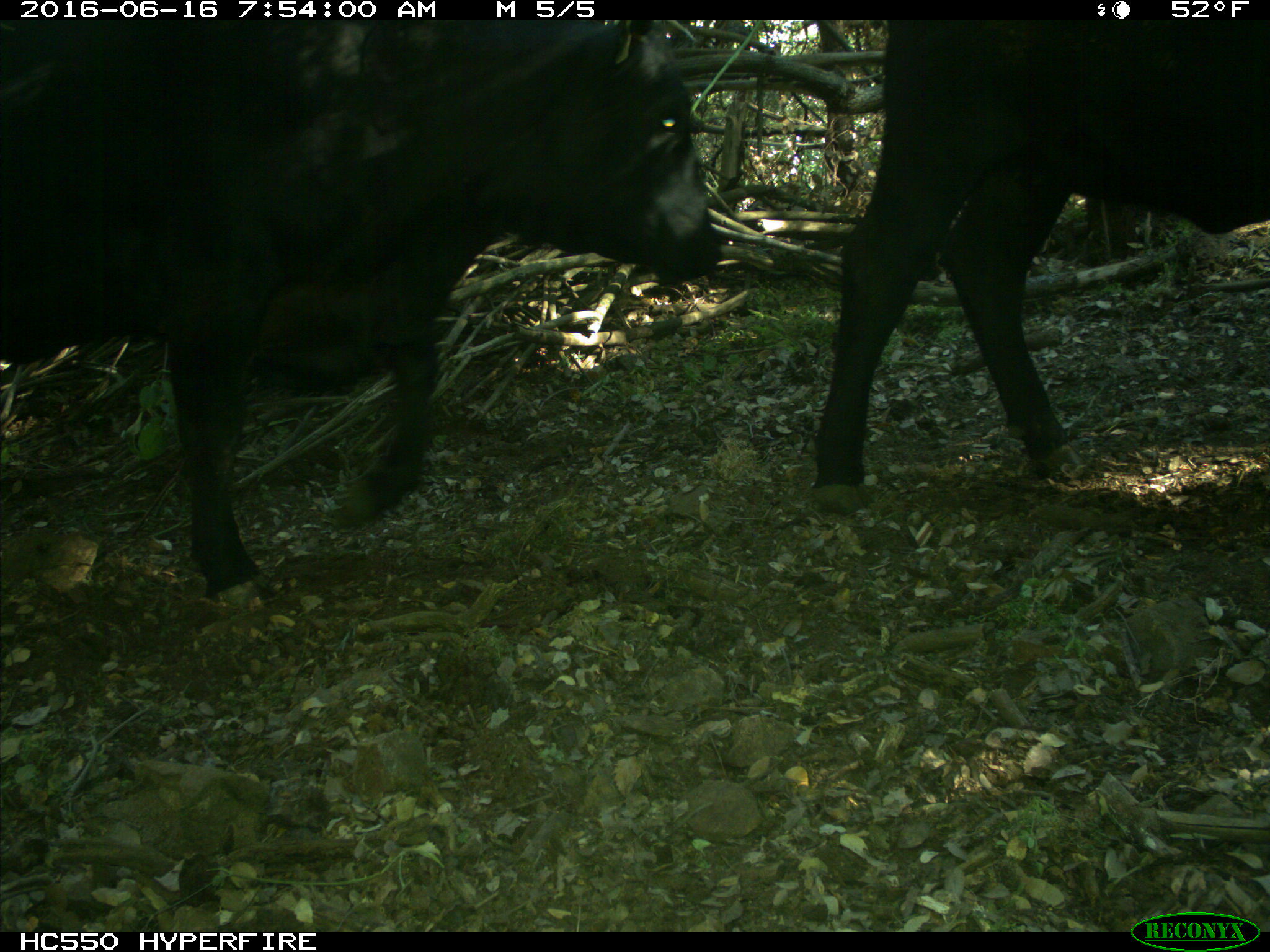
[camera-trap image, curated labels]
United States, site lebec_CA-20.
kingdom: Animalia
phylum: Chordata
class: Mammalia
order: Artiodactyla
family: Bovidae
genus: Bos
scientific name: Bos taurus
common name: domestic cow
Bos taurus (domestic cow).